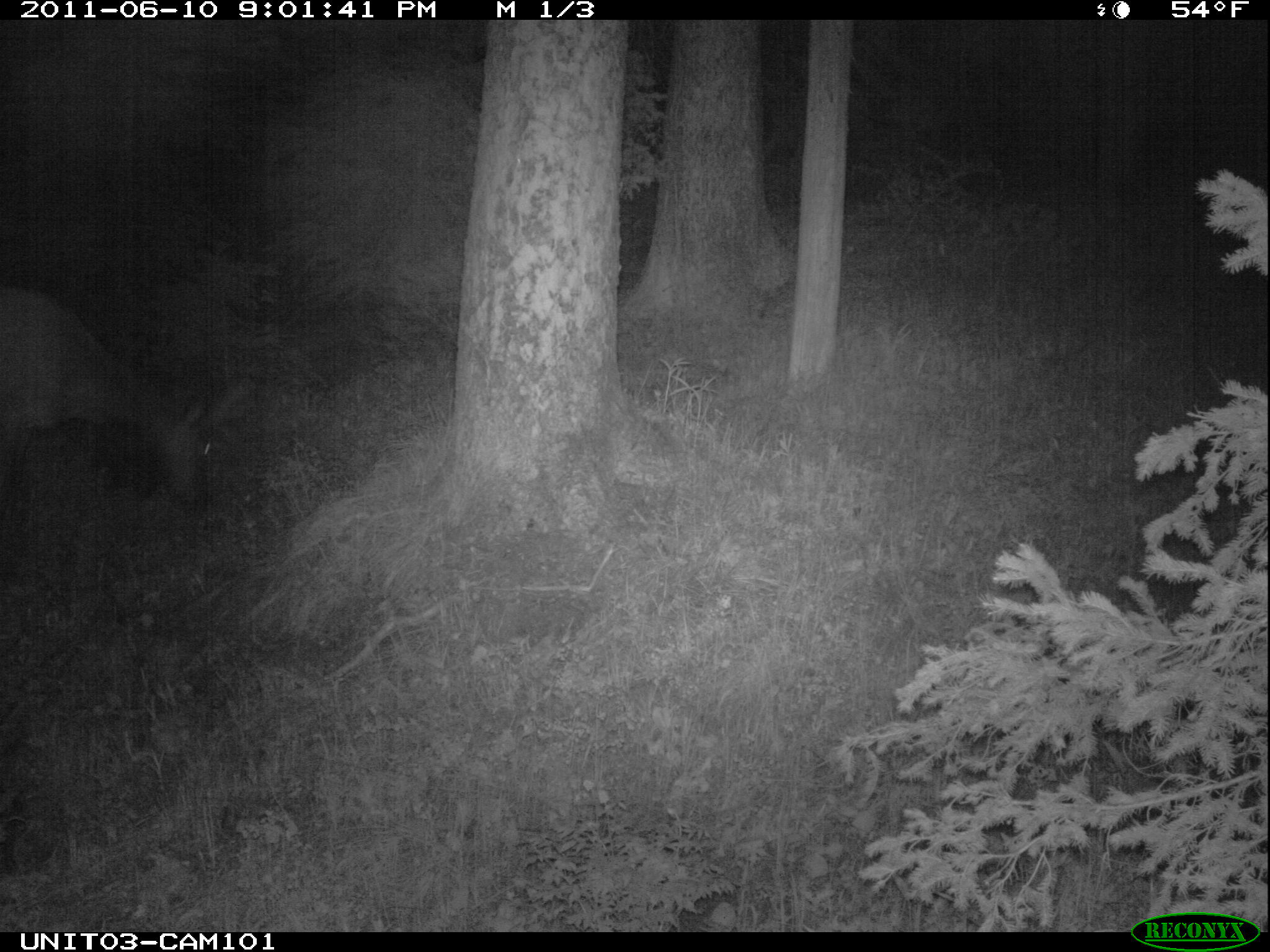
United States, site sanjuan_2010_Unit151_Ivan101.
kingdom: Animalia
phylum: Chordata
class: Mammalia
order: Artiodactyla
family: Cervidae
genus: Cervus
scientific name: Cervus elaphus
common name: red deer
Cervus elaphus (red deer).